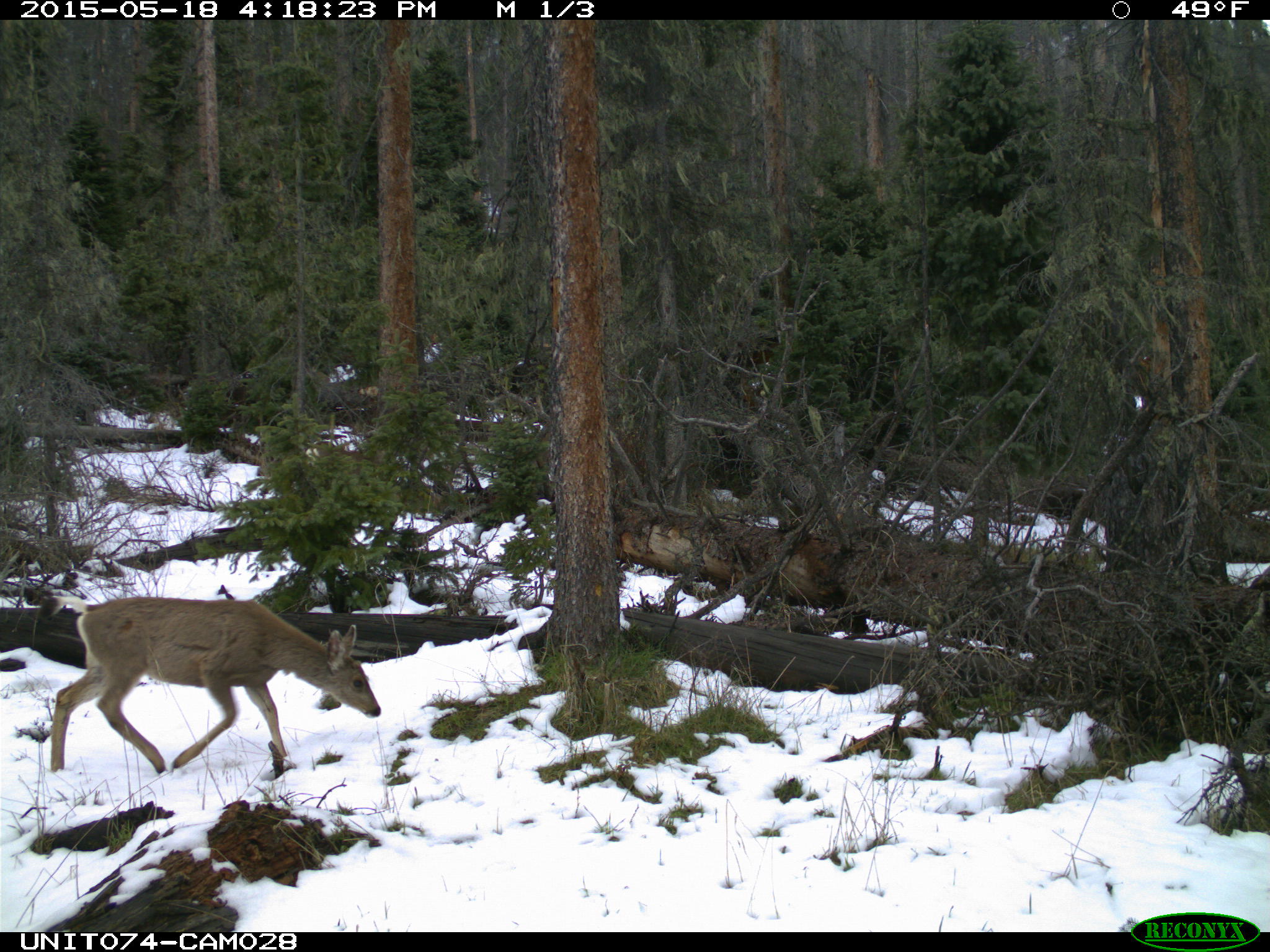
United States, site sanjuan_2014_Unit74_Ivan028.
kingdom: Animalia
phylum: Chordata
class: Mammalia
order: Artiodactyla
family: Cervidae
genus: Odocoileus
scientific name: Odocoileus hemionus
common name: mule deer